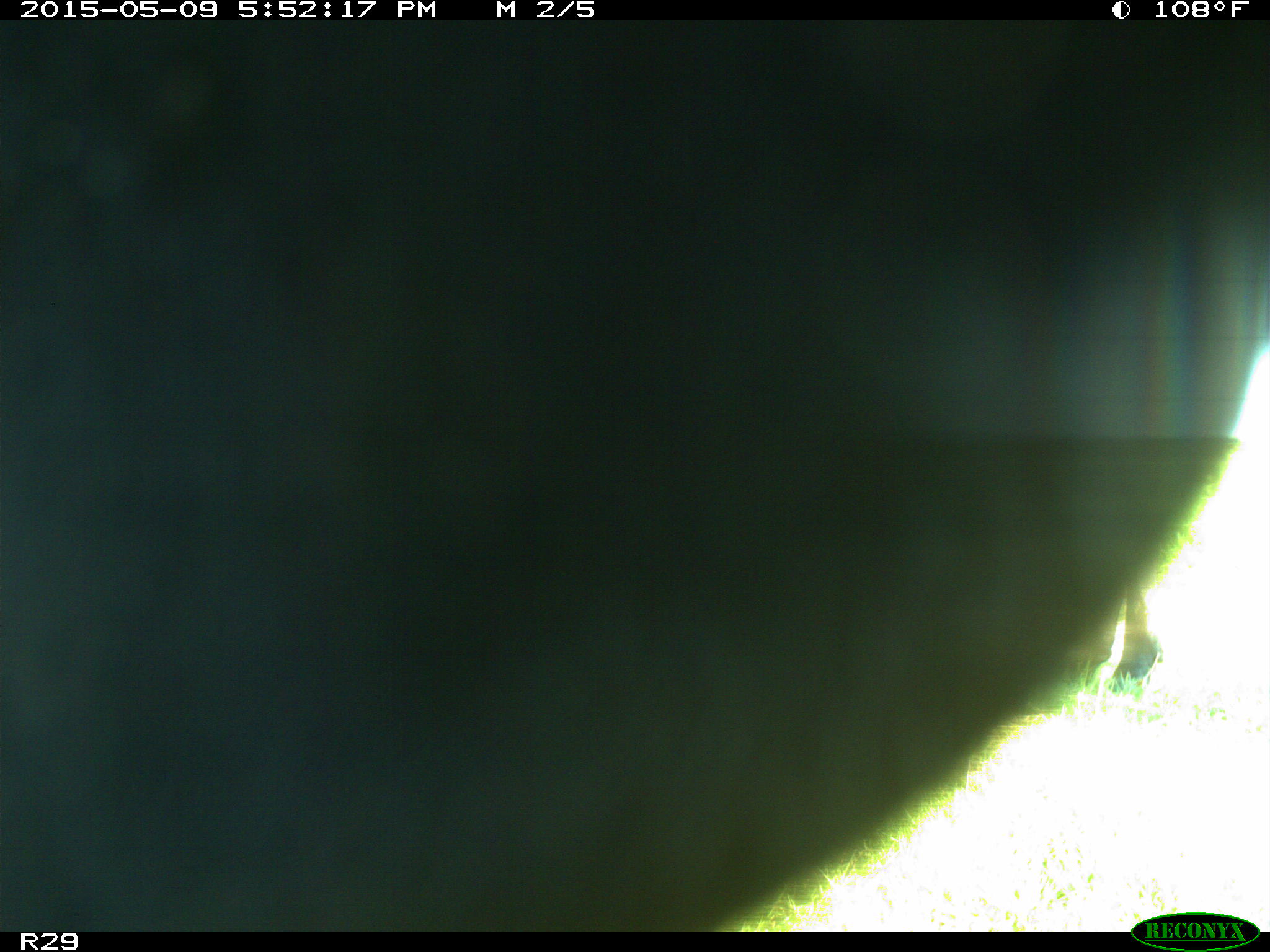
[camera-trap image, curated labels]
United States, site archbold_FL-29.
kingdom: Animalia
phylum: Chordata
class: Mammalia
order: Artiodactyla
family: Bovidae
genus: Bos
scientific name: Bos taurus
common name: domestic cow